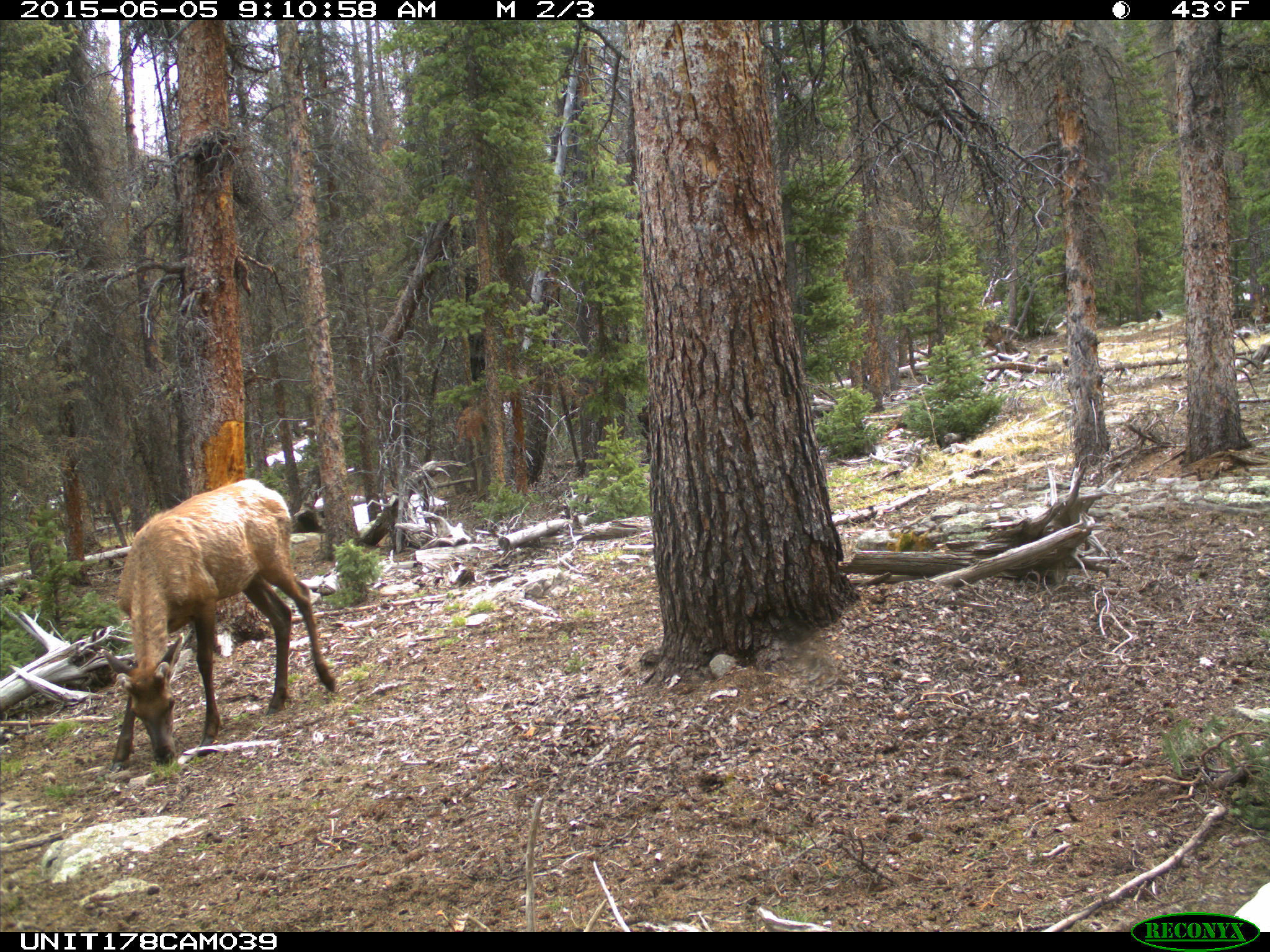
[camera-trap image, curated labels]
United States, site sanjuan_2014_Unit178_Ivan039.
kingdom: Animalia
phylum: Chordata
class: Mammalia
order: Artiodactyla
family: Cervidae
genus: Cervus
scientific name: Cervus elaphus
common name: red deer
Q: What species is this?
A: Cervus elaphus (red deer).